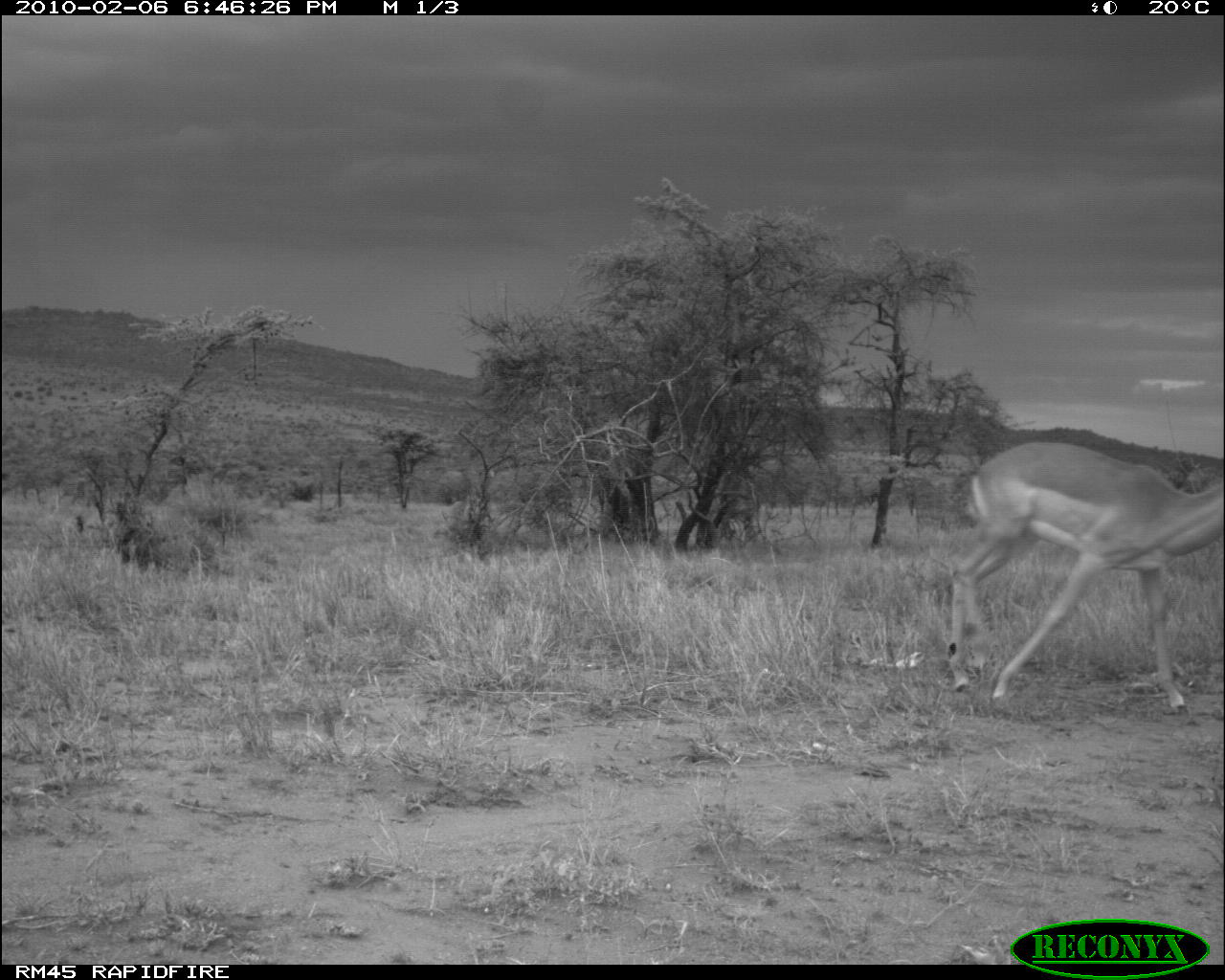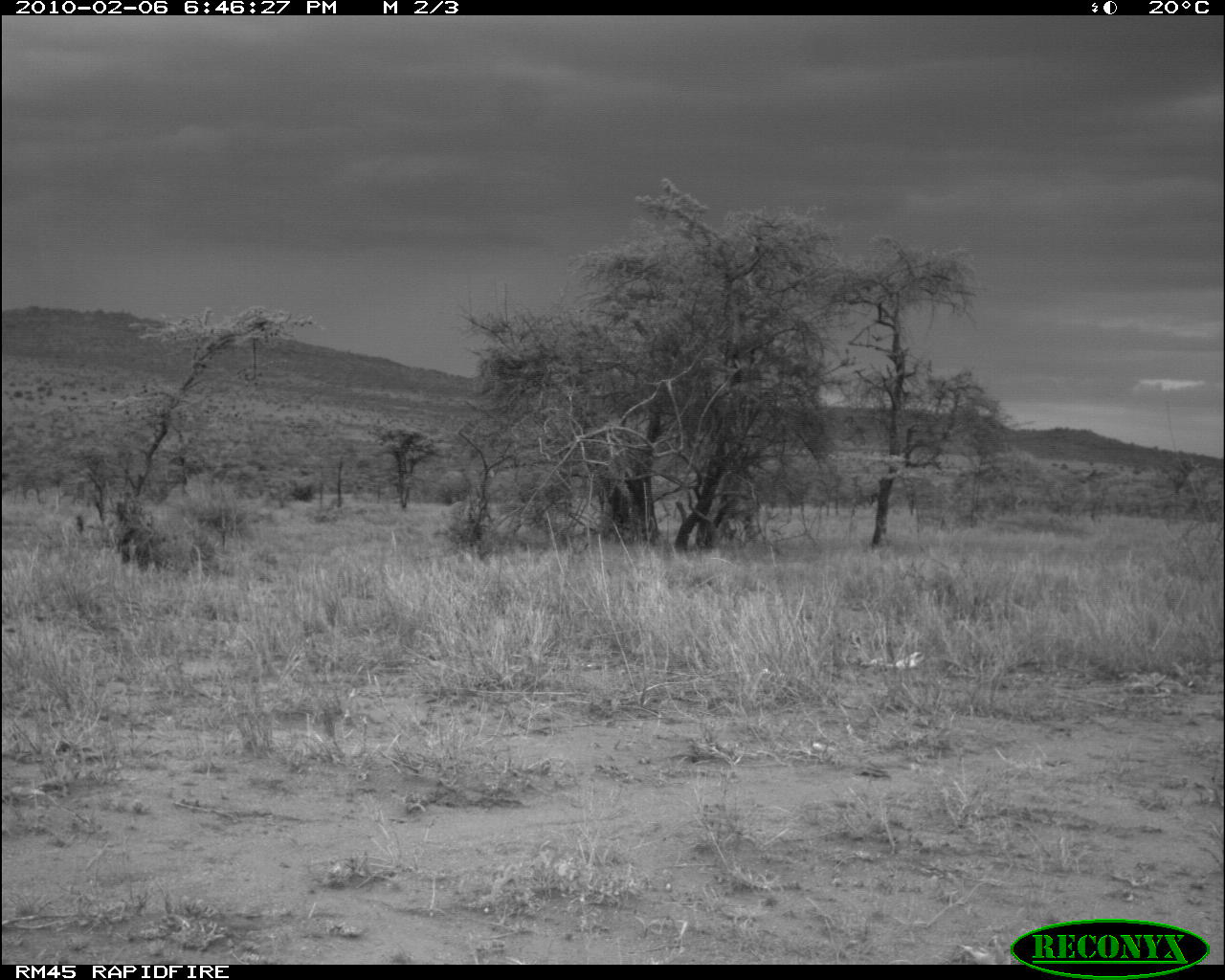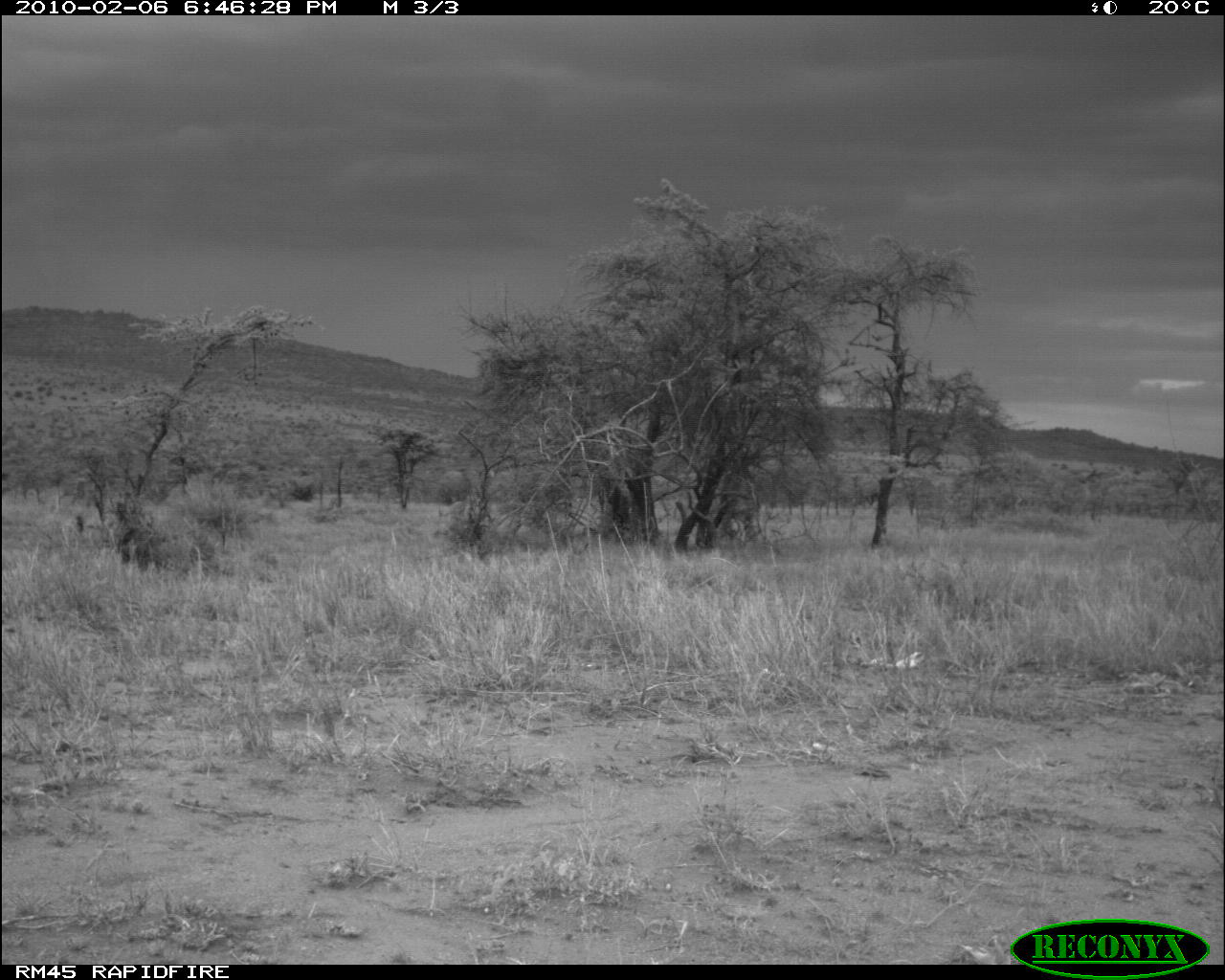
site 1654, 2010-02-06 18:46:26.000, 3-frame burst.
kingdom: Animalia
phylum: Chordata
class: Mammalia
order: Artiodactyla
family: Bovidae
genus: Aepyceros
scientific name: Aepyceros melampus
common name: impala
Aepyceros melampus (impala), count 1.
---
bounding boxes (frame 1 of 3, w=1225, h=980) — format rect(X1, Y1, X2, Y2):
aepyceros melampus: rect(946, 440, 1225, 715)